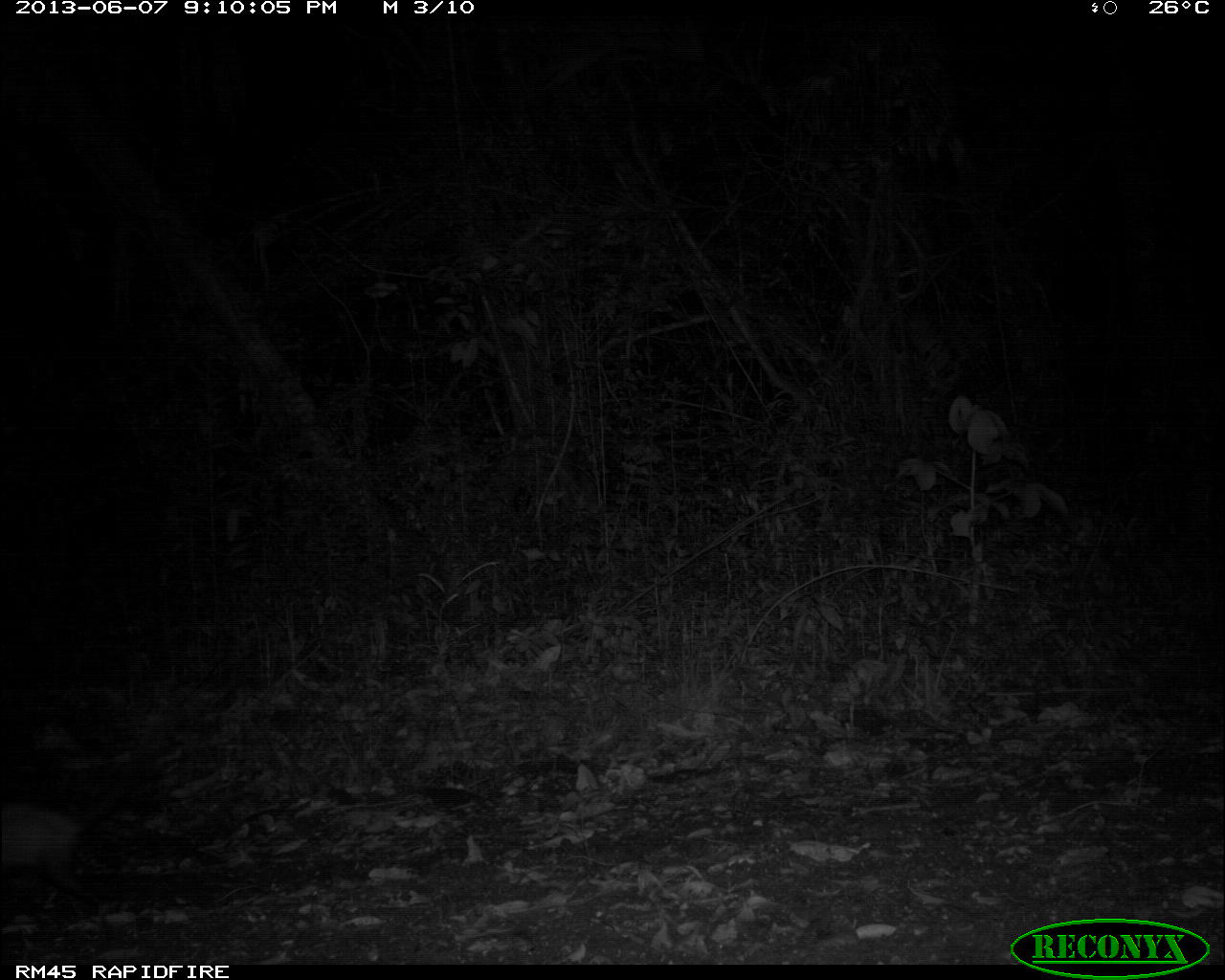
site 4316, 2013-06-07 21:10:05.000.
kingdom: Animalia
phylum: Chordata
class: Mammalia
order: Didelphimorphia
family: Didelphidae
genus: Didelphis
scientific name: Didelphis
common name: american opossums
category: didelphis sp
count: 1